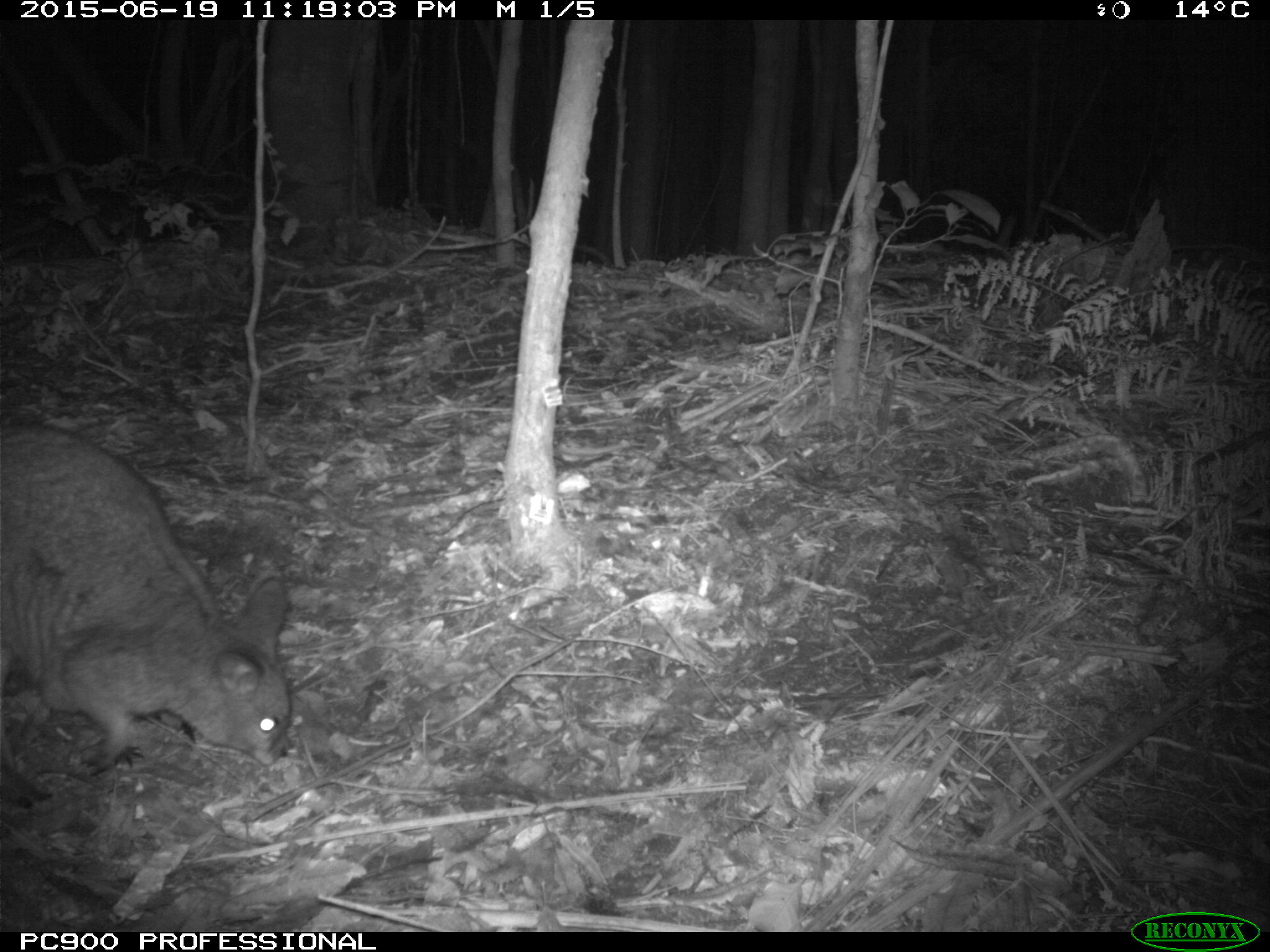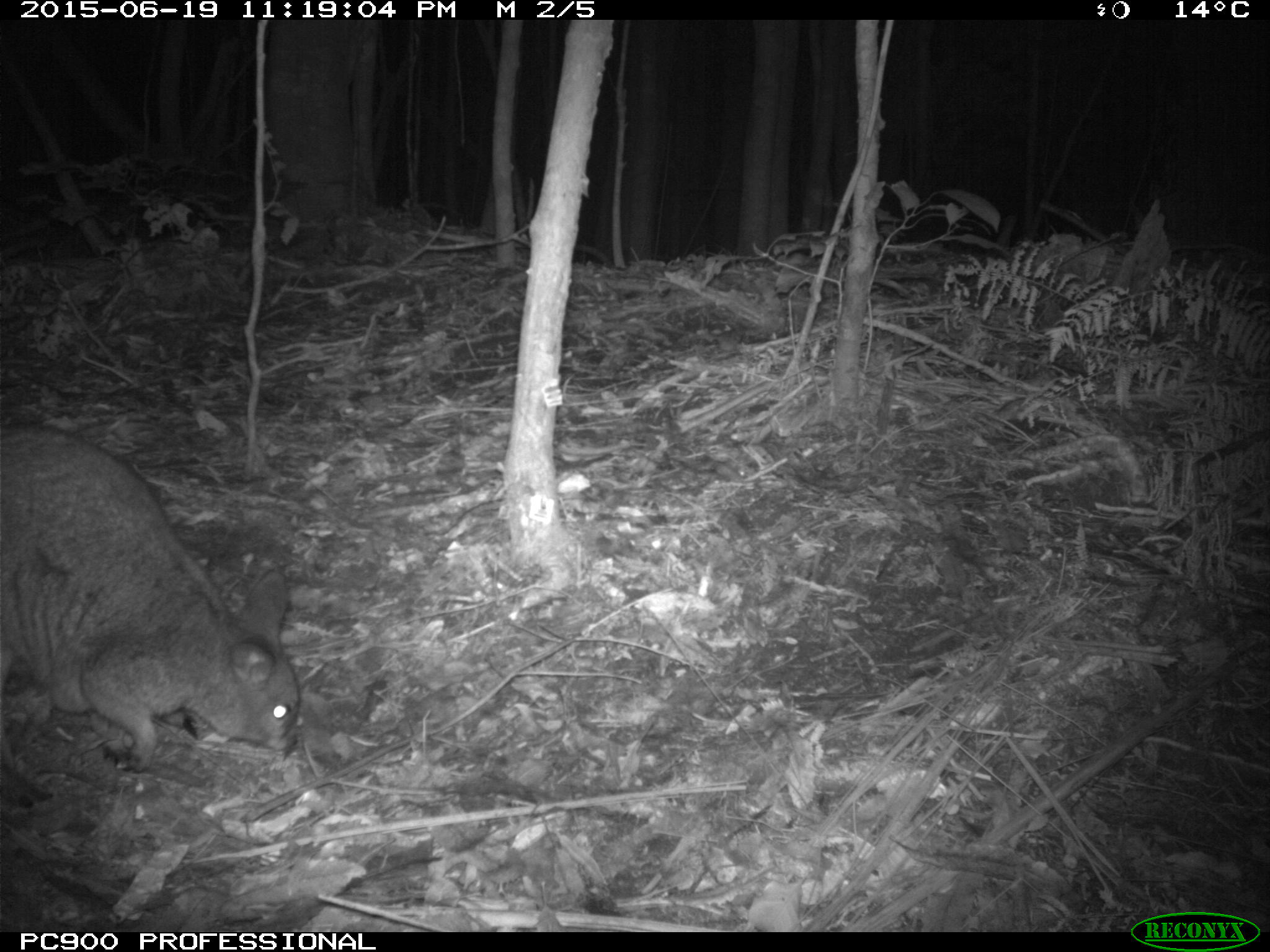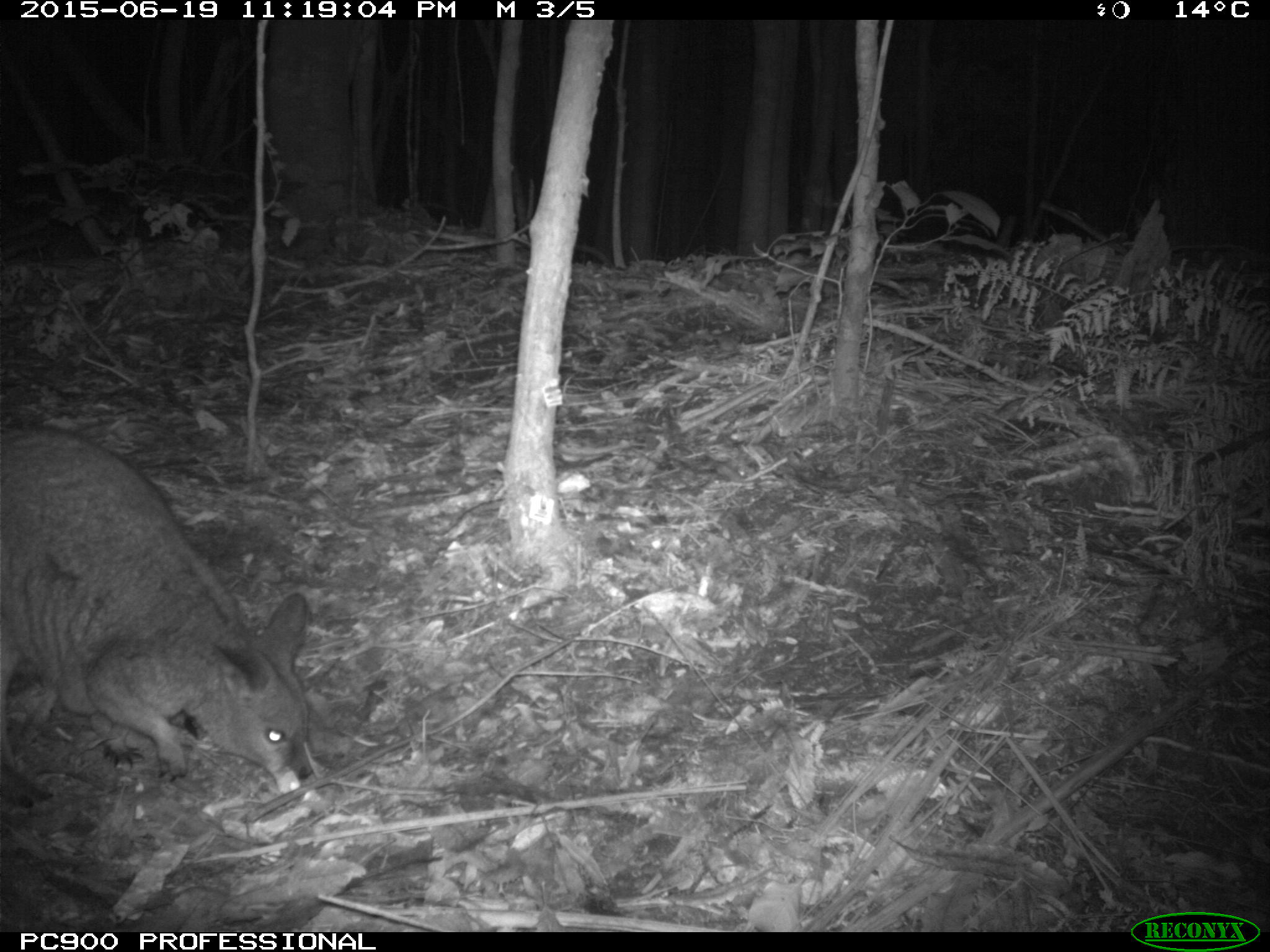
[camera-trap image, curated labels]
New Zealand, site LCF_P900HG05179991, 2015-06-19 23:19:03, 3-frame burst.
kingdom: Animalia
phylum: Chordata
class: Mammalia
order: Diprotodontia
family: Macropodidae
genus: Notamacropus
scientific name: Notamacropus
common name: wallaby